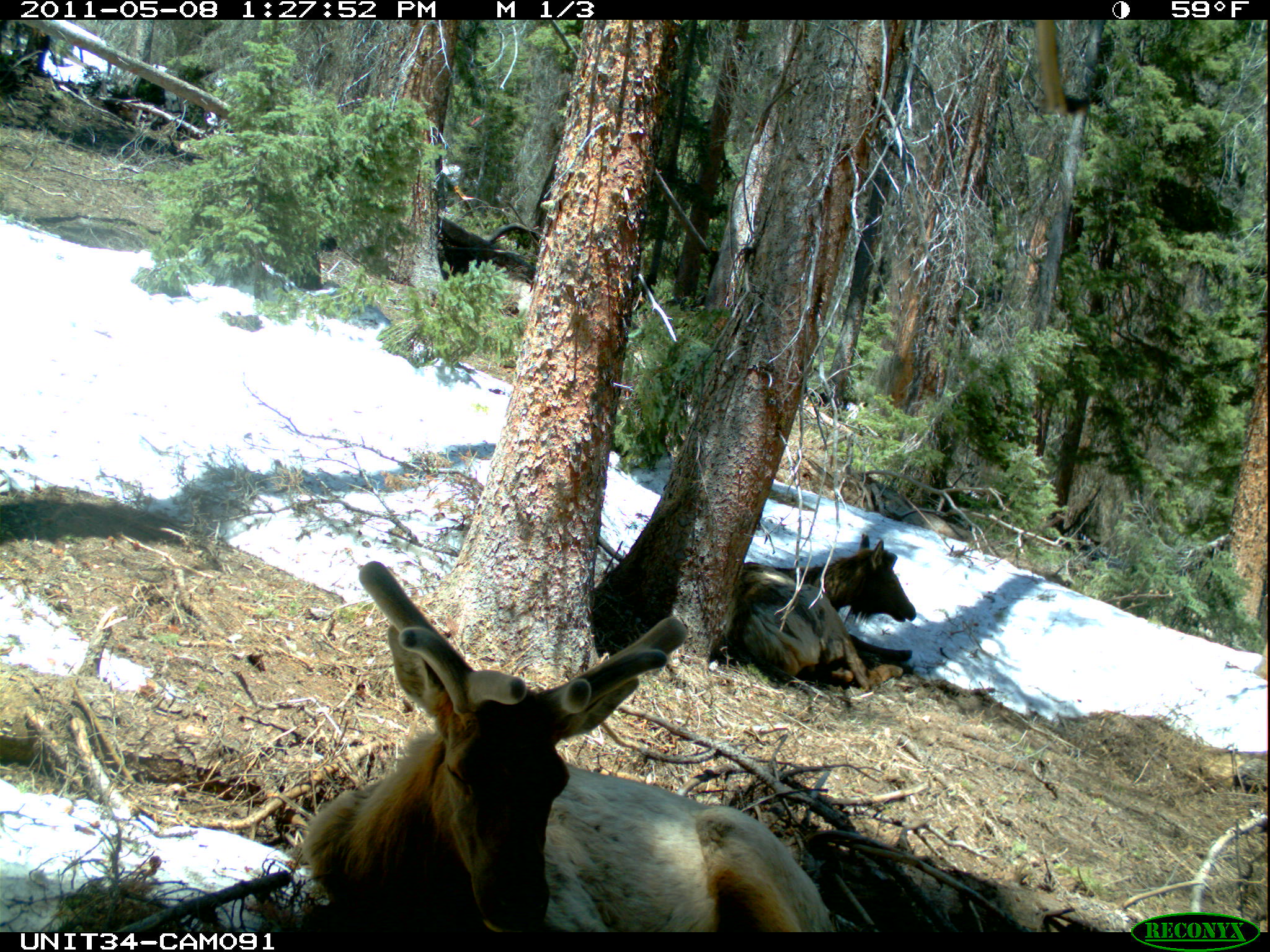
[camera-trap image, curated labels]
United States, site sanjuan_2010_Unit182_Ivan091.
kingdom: Animalia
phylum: Chordata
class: Mammalia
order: Artiodactyla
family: Cervidae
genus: Cervus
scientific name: Cervus elaphus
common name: red deer